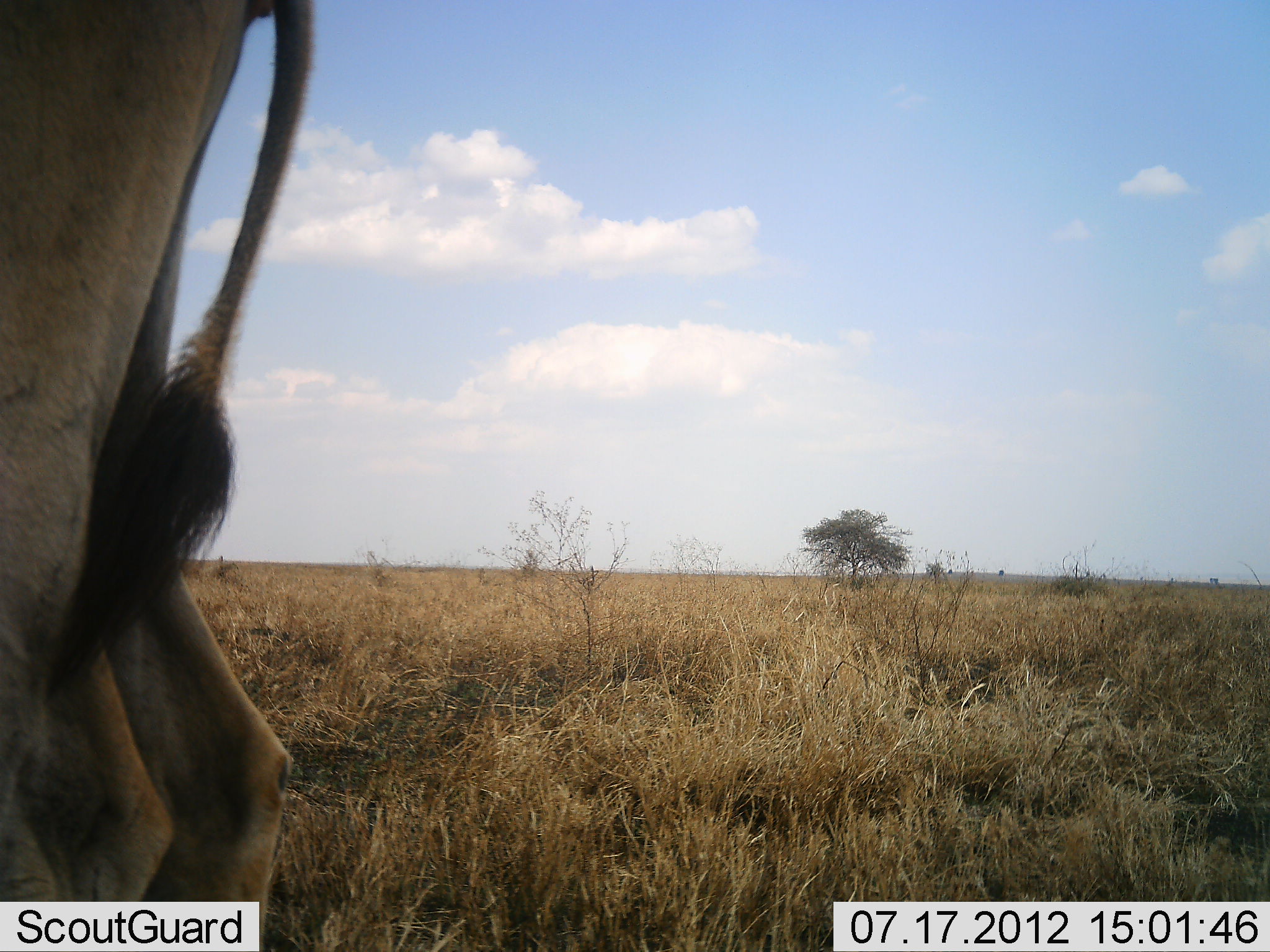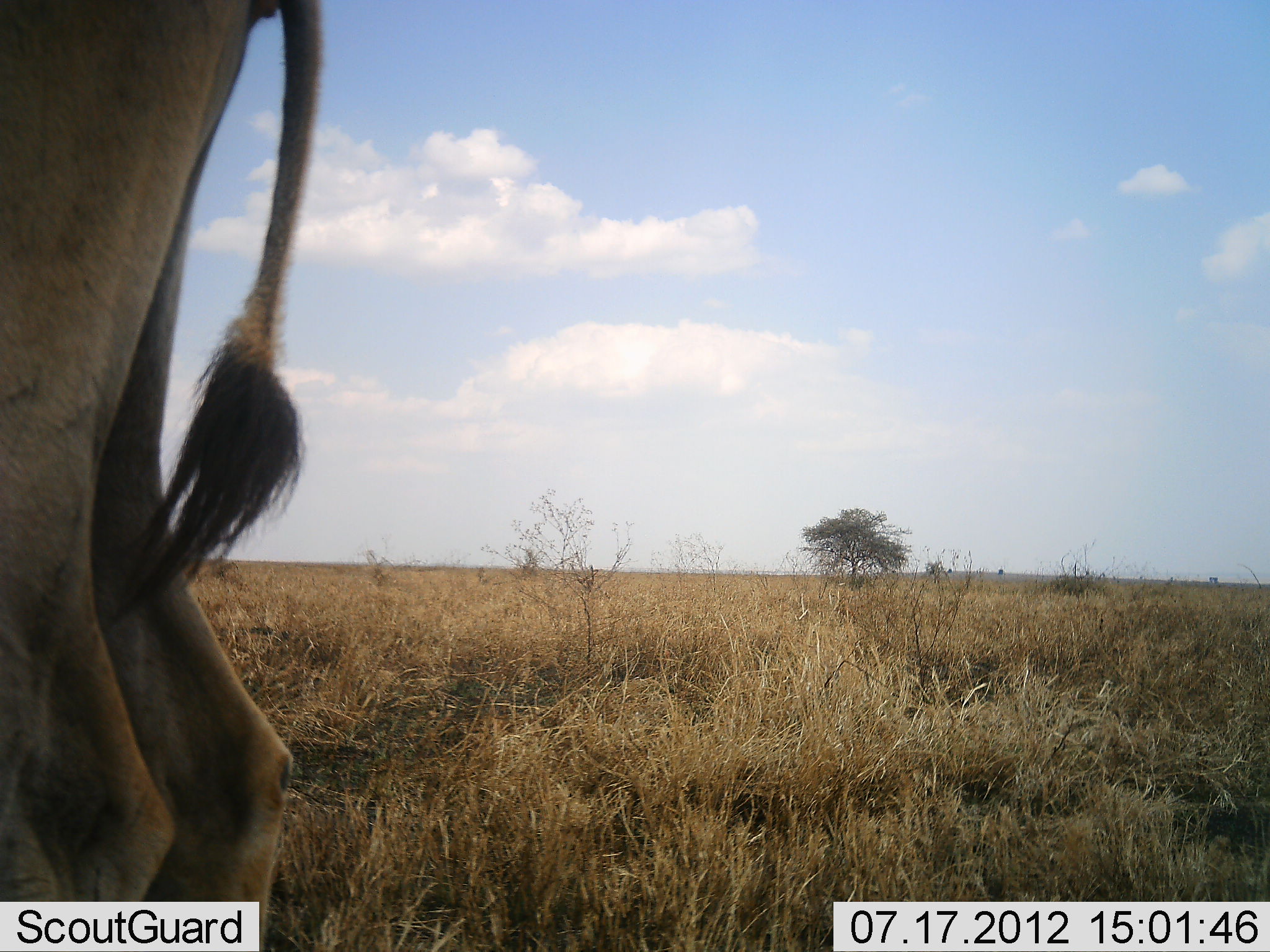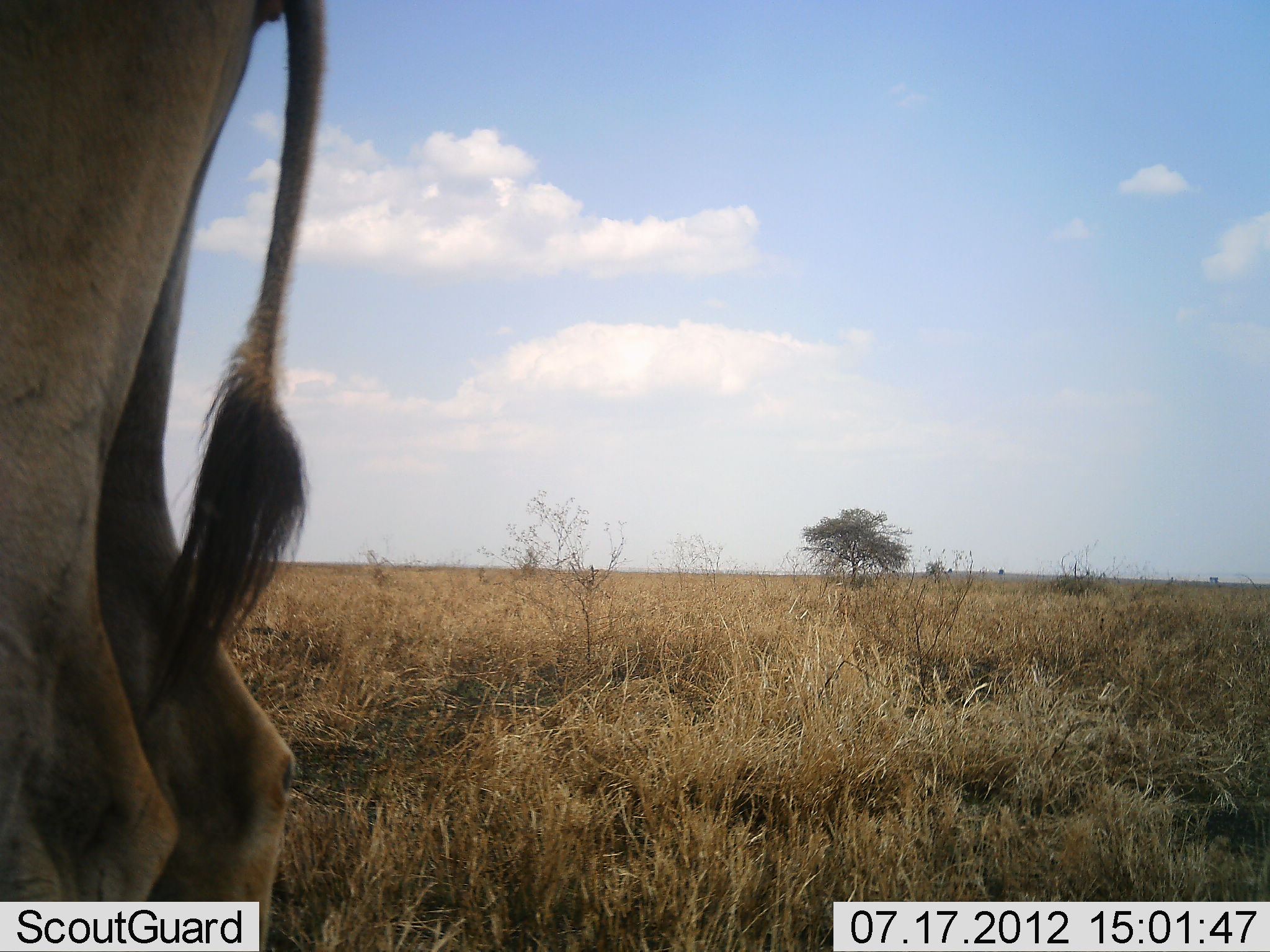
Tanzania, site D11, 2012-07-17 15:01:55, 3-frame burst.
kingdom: Animalia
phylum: Chordata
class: Mammalia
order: Artiodactyla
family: Bovidae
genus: Tragelaphus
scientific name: Tragelaphus oryx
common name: eland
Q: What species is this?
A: Eland (Tragelaphus oryx).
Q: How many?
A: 1.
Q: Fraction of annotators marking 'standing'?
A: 100%.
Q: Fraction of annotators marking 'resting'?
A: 0%.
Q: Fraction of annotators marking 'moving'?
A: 0%.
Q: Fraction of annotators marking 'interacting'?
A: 0%.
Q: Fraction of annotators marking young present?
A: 0%.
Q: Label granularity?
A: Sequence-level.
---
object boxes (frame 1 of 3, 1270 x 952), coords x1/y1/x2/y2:
animal: 1/1/318/952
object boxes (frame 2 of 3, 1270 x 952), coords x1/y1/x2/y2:
animal: 0/0/322/951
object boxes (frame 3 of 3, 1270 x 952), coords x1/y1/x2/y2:
animal: 1/1/330/952